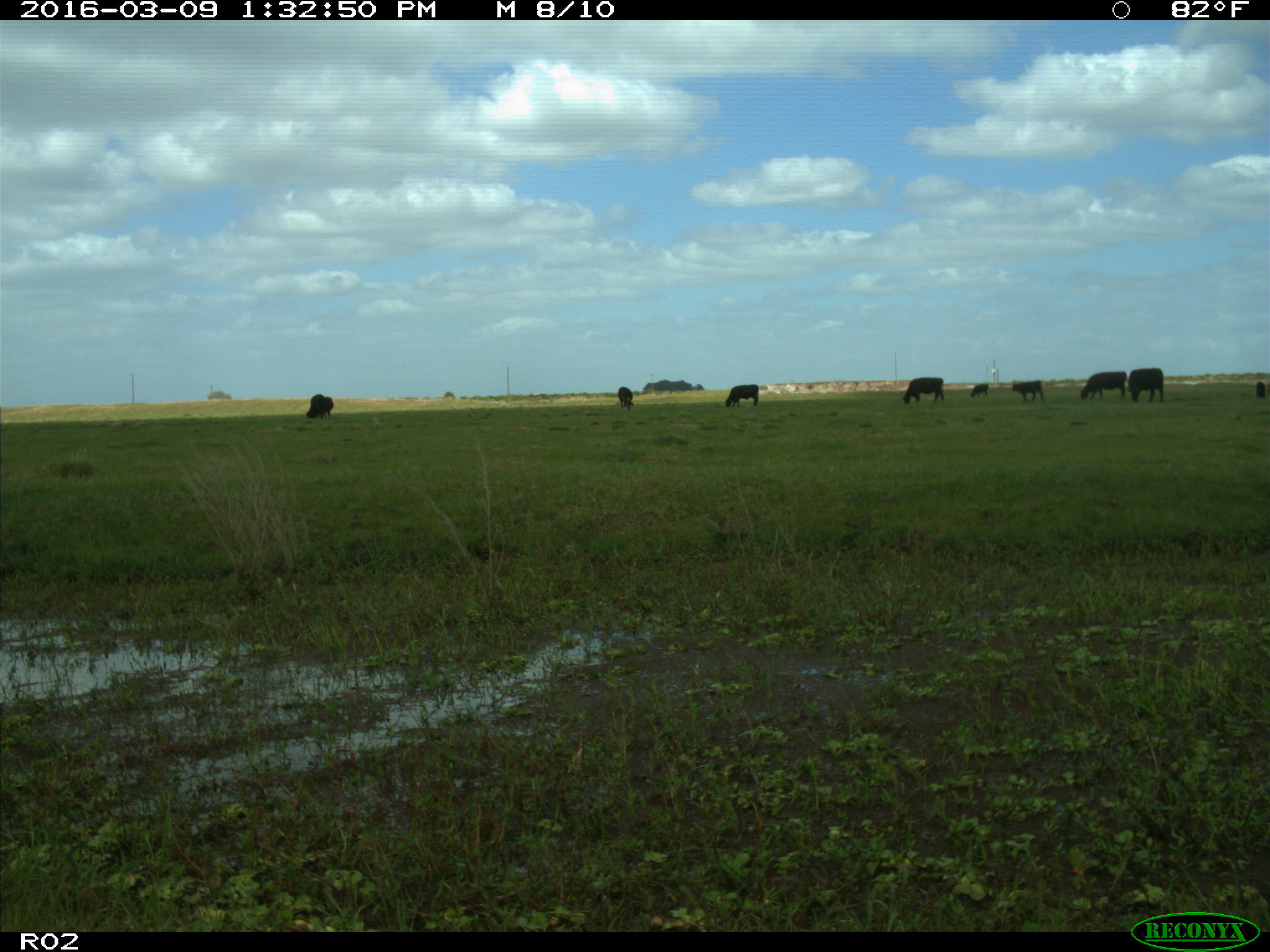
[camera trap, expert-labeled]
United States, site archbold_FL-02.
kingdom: Animalia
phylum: Chordata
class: Mammalia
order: Artiodactyla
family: Bovidae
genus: Bos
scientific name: Bos taurus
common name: domestic cow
Bos taurus (domestic cow).